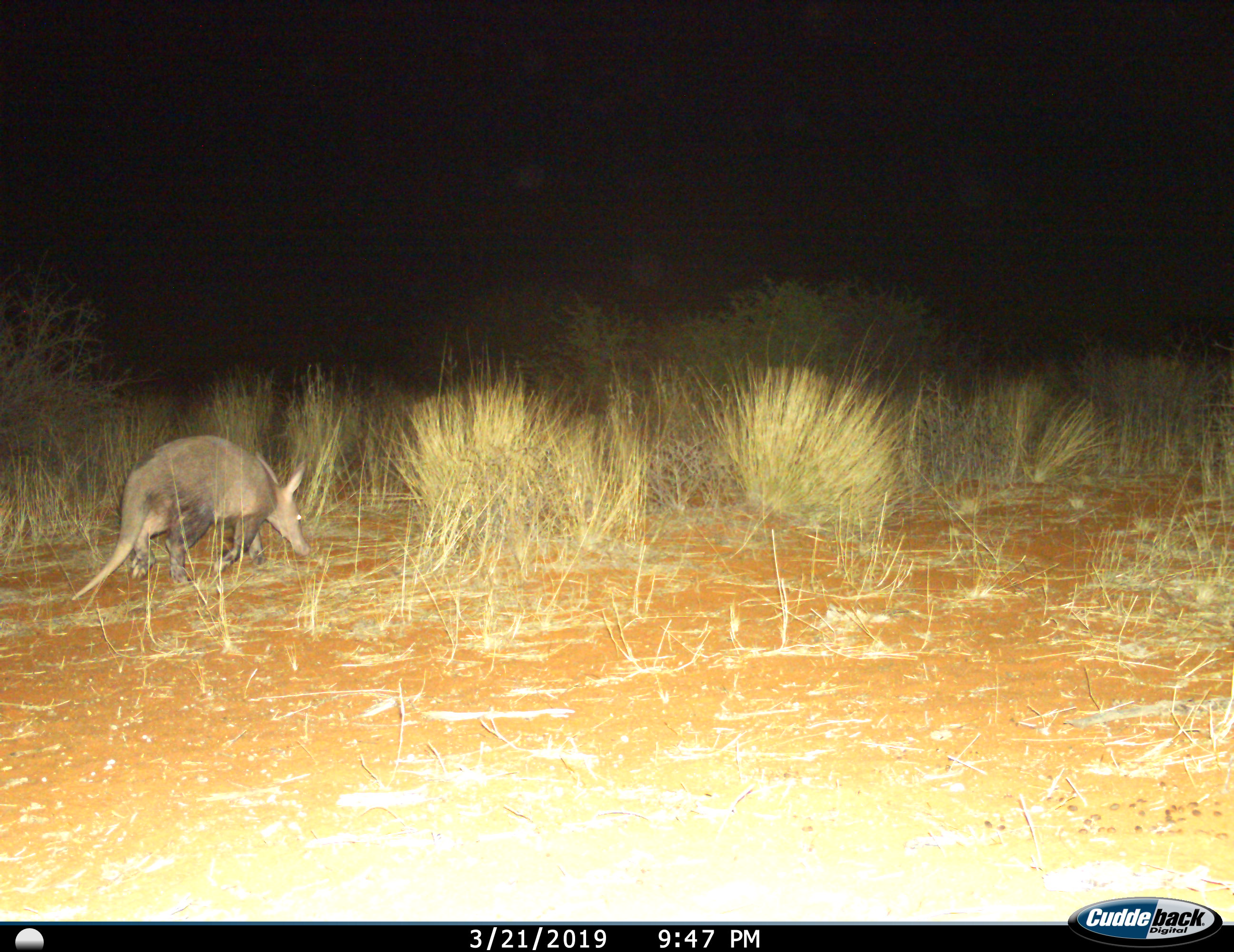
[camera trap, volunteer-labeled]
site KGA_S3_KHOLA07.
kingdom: Animalia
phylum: Chordata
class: Mammalia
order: Tubulidentata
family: Orycteropodidae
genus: Orycteropus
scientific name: Orycteropus afer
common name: aardvark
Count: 1.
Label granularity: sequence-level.